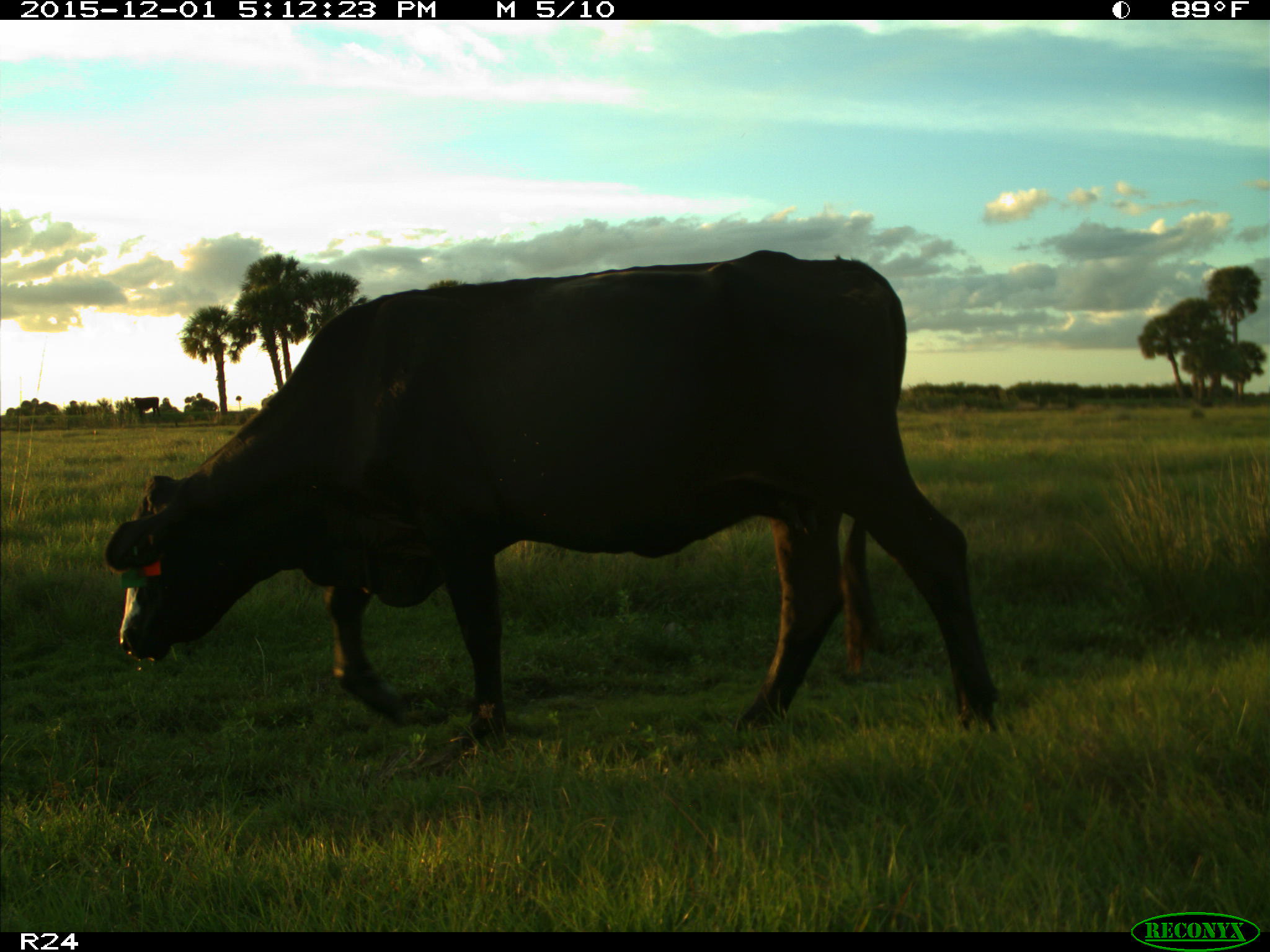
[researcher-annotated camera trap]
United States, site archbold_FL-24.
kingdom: Animalia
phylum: Chordata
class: Mammalia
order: Artiodactyla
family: Bovidae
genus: Bos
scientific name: Bos taurus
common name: domestic cow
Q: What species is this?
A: Bos taurus (domestic cow).